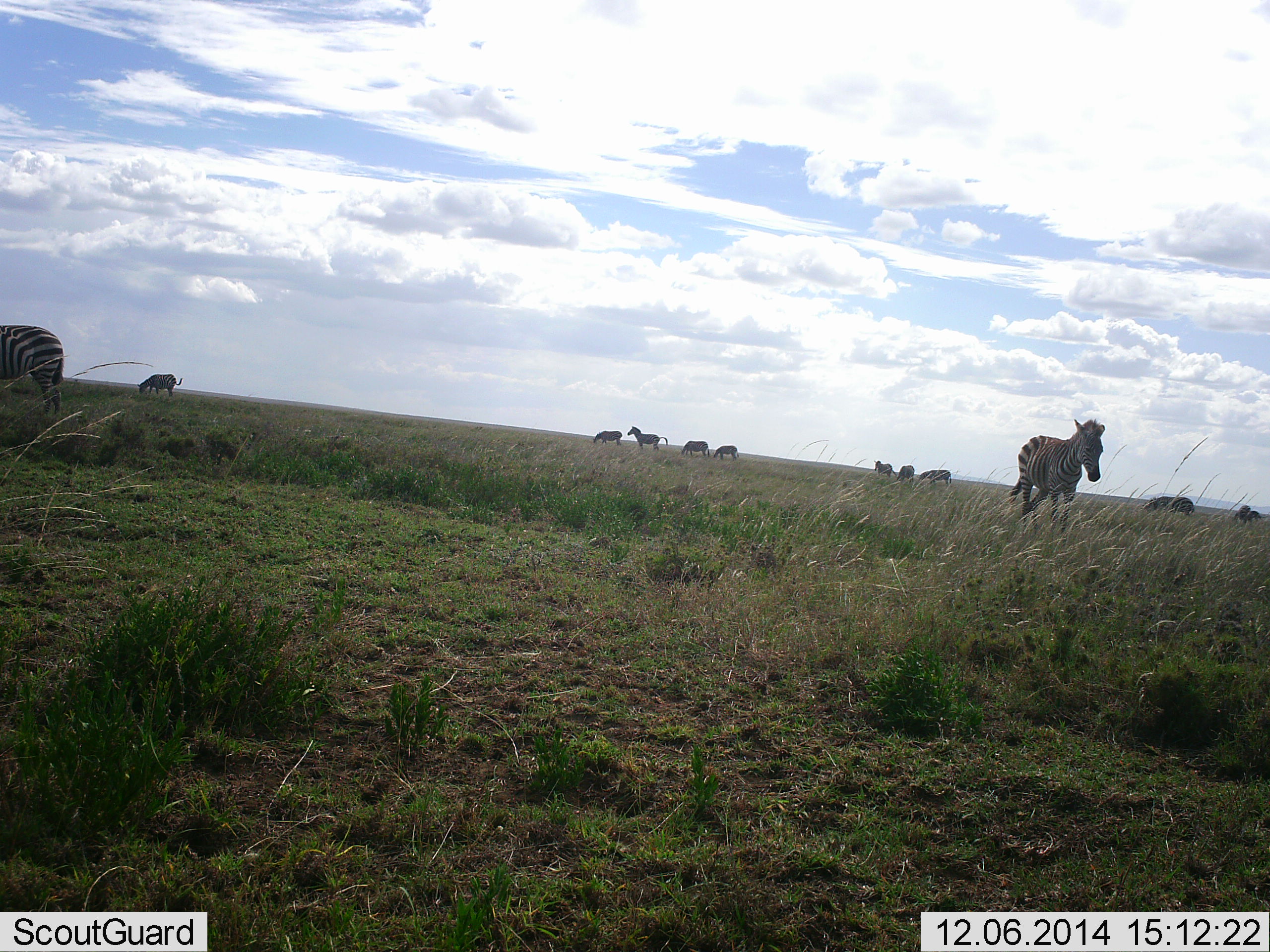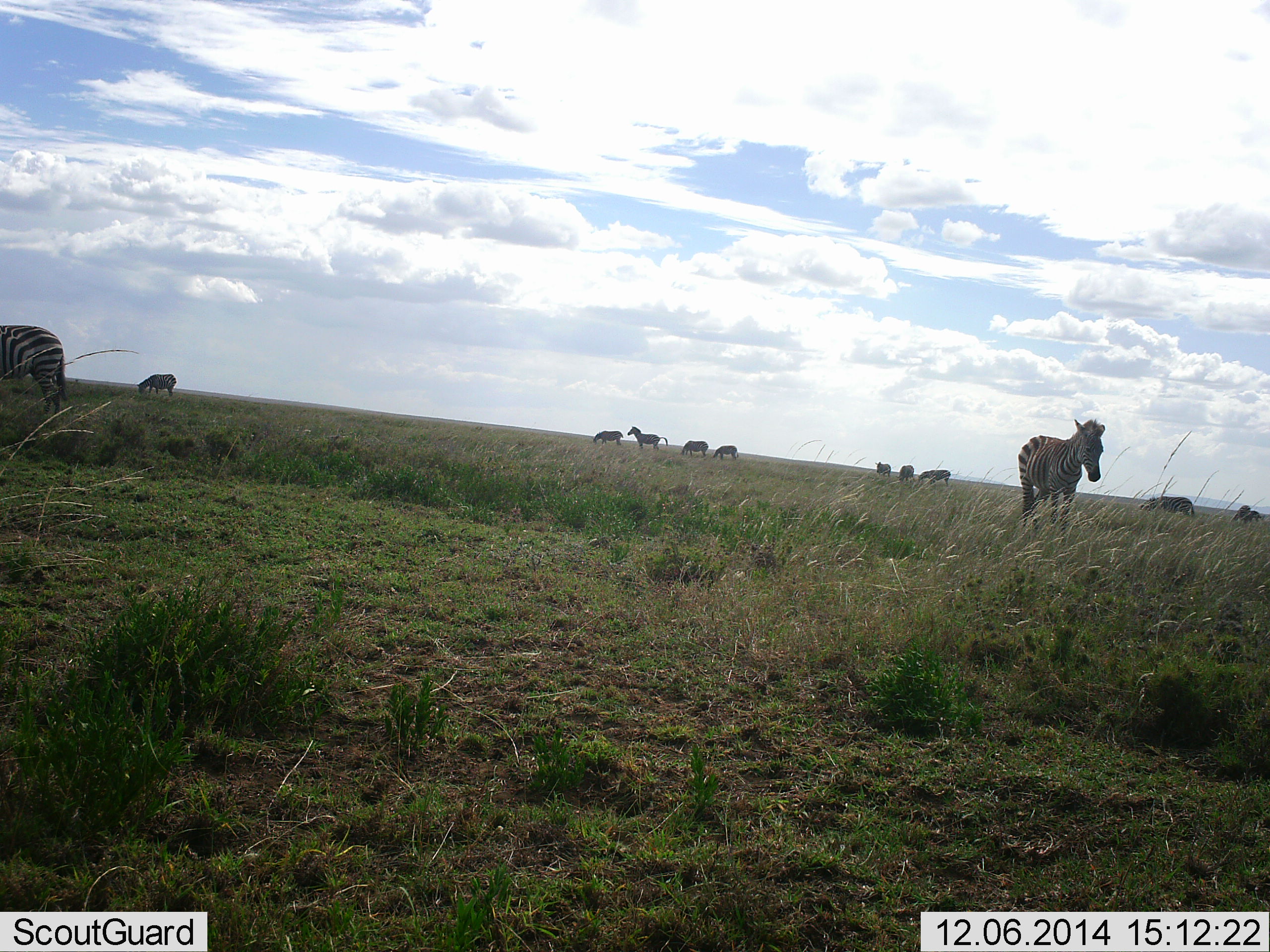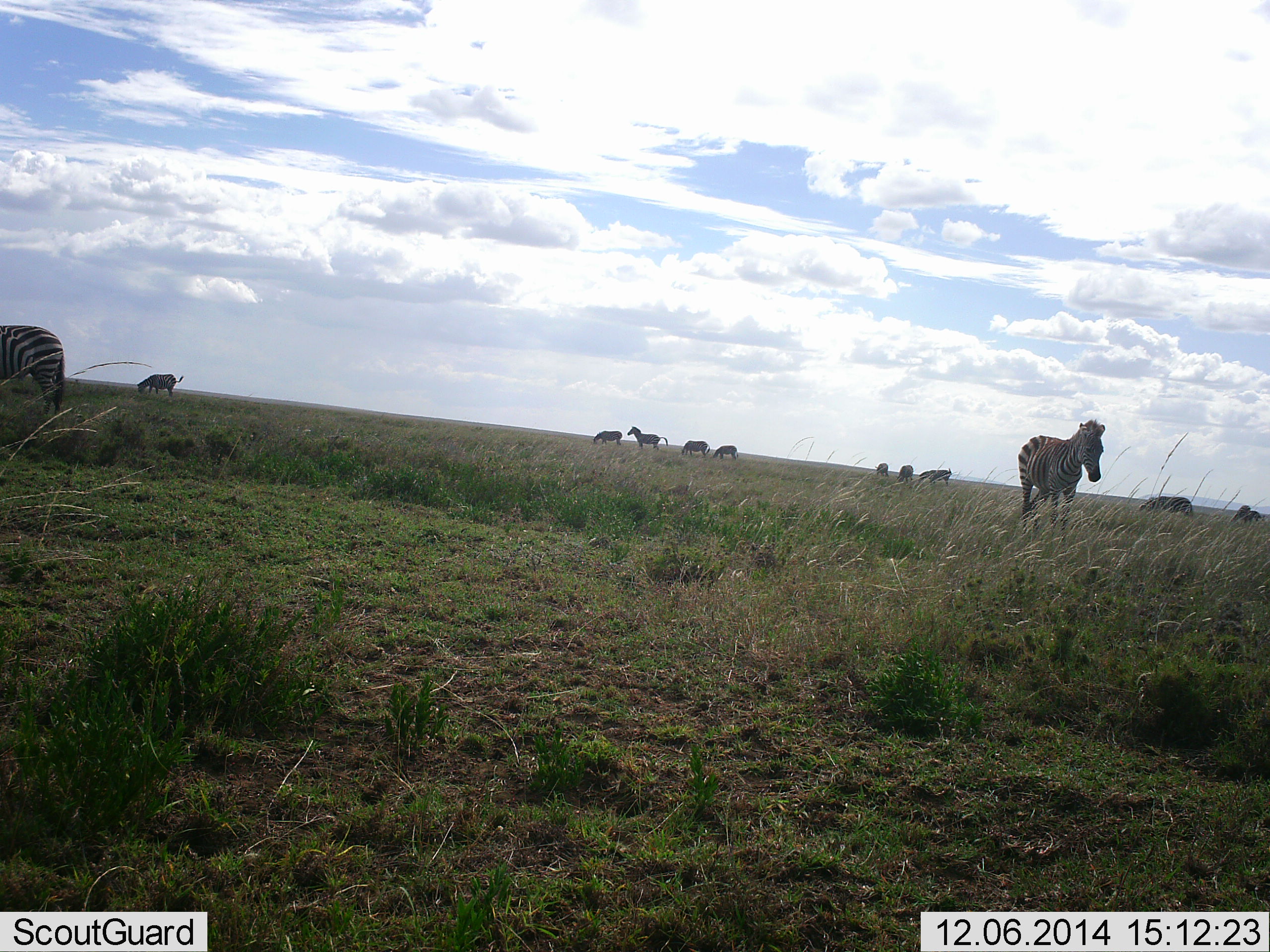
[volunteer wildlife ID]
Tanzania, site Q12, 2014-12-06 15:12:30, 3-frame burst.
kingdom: Animalia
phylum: Chordata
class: Mammalia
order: Perissodactyla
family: Equidae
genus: Equus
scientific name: Equus quagga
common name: plains zebra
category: zebra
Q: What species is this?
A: Zebra (plains zebra) (Equus quagga).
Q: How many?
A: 11-50.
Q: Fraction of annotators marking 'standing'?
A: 80%.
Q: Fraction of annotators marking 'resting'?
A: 0%.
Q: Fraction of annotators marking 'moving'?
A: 20%.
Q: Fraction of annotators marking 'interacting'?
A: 0%.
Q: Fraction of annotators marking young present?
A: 0%.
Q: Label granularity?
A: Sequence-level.